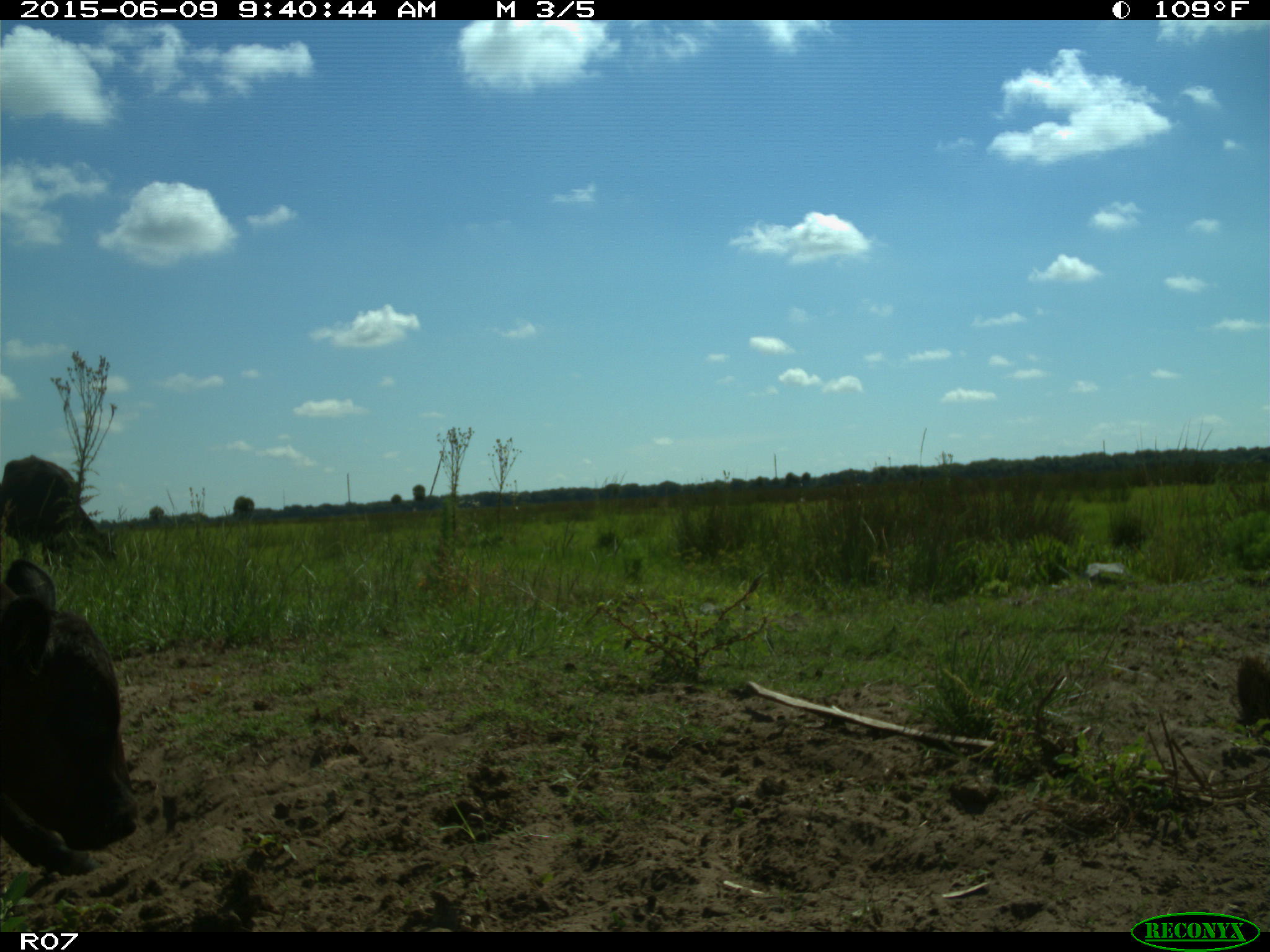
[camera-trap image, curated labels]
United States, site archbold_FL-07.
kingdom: Animalia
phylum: Chordata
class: Mammalia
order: Artiodactyla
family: Bovidae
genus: Bos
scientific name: Bos taurus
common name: domestic cow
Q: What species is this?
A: Bos taurus (domestic cow).